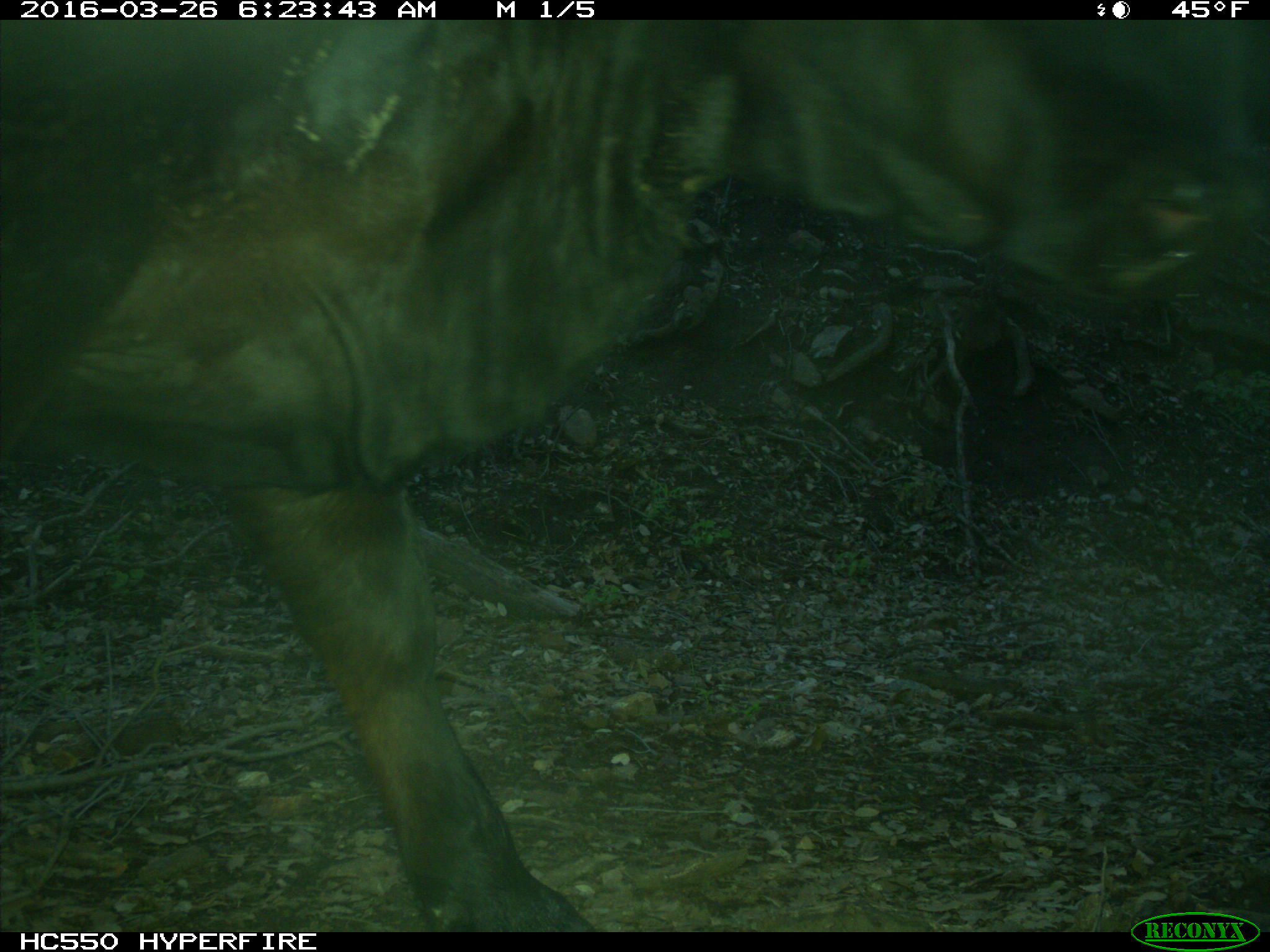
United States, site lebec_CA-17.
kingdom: Animalia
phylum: Chordata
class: Mammalia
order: Artiodactyla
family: Bovidae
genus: Bos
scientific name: Bos taurus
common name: domestic cow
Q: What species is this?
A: Bos taurus (domestic cow).